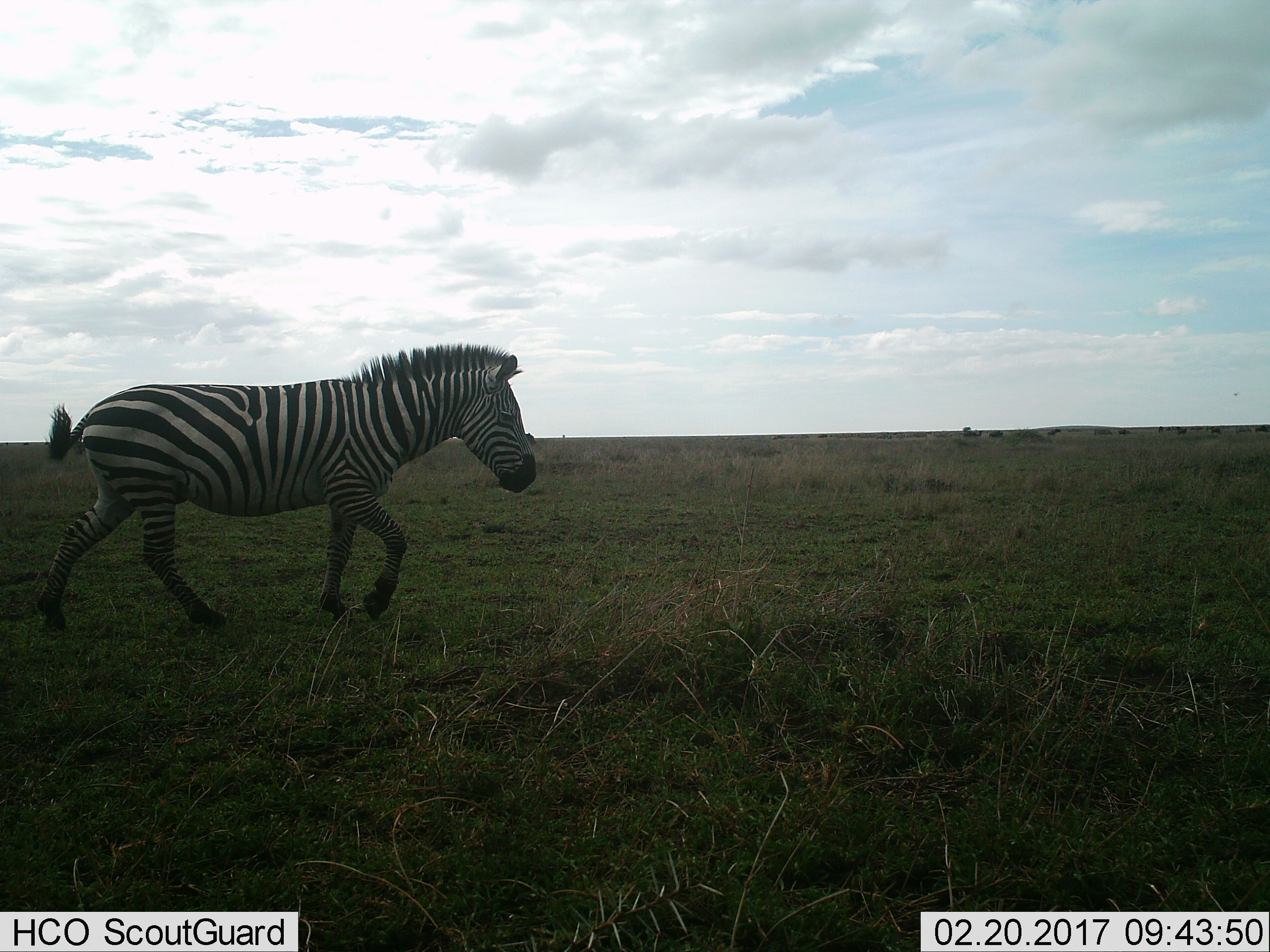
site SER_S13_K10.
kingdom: Animalia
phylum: Chordata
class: Mammalia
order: Perissodactyla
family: Equidae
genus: Equus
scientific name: Equus quagga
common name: plains zebra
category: zebraplains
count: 1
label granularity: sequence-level